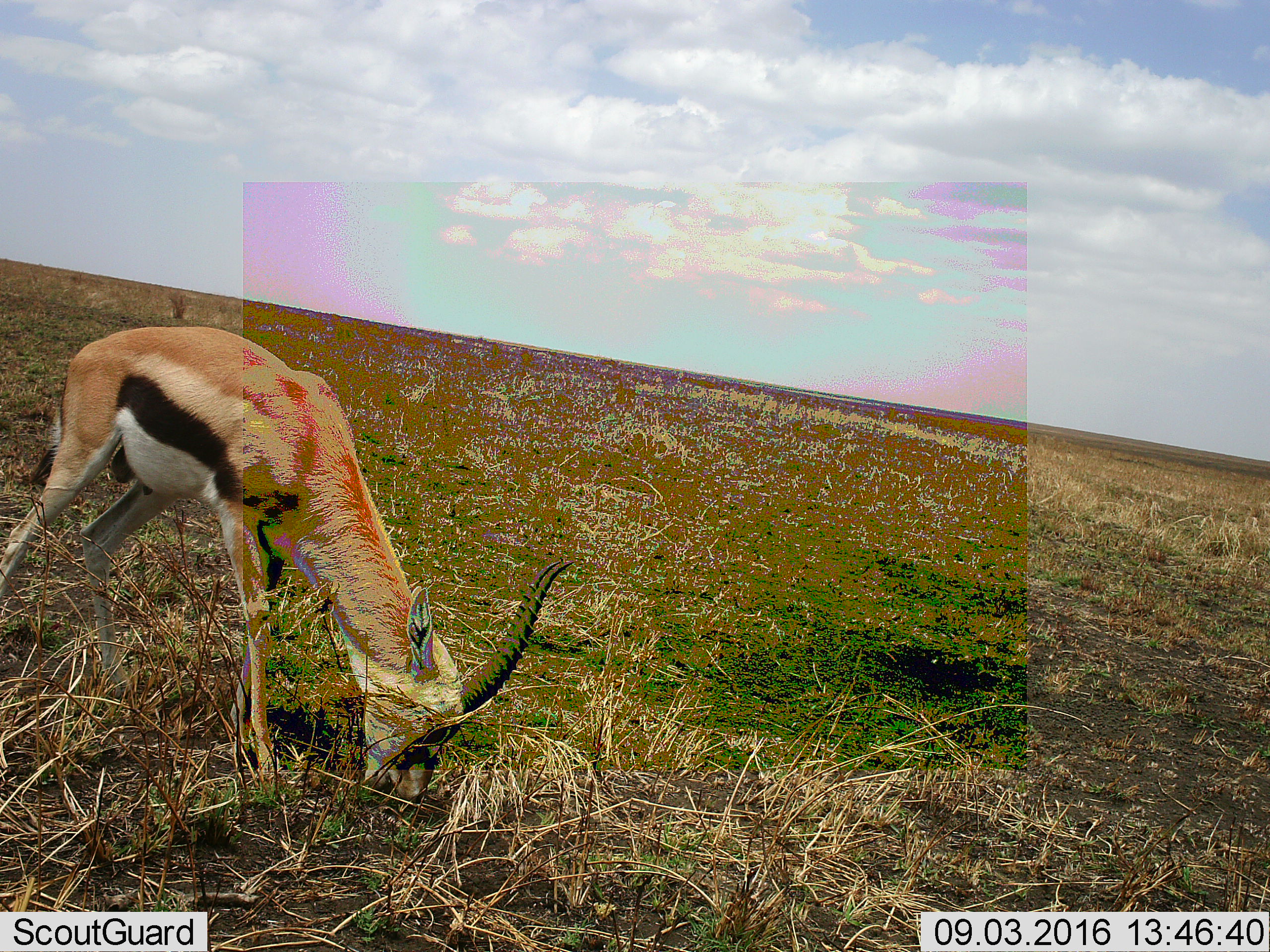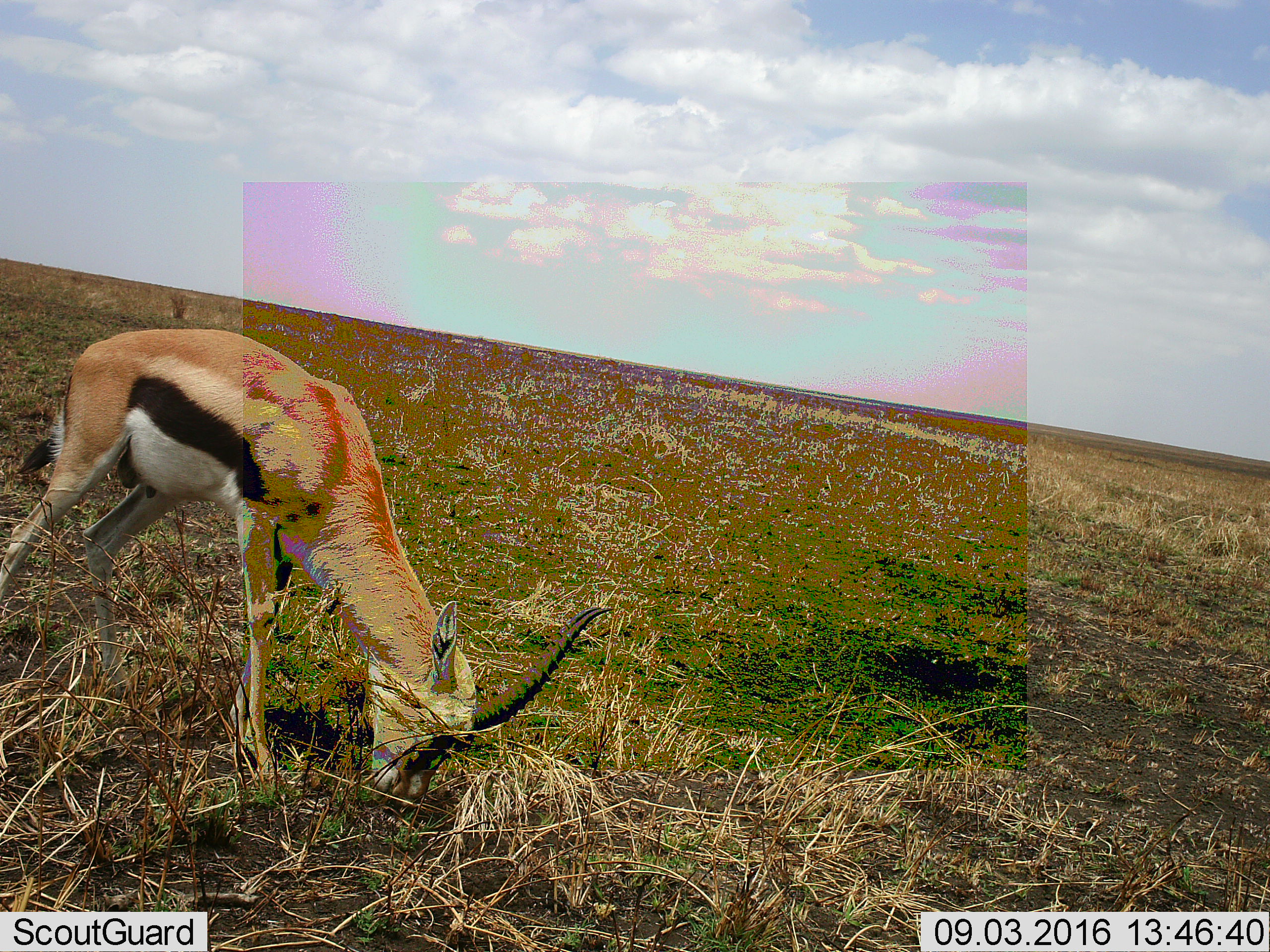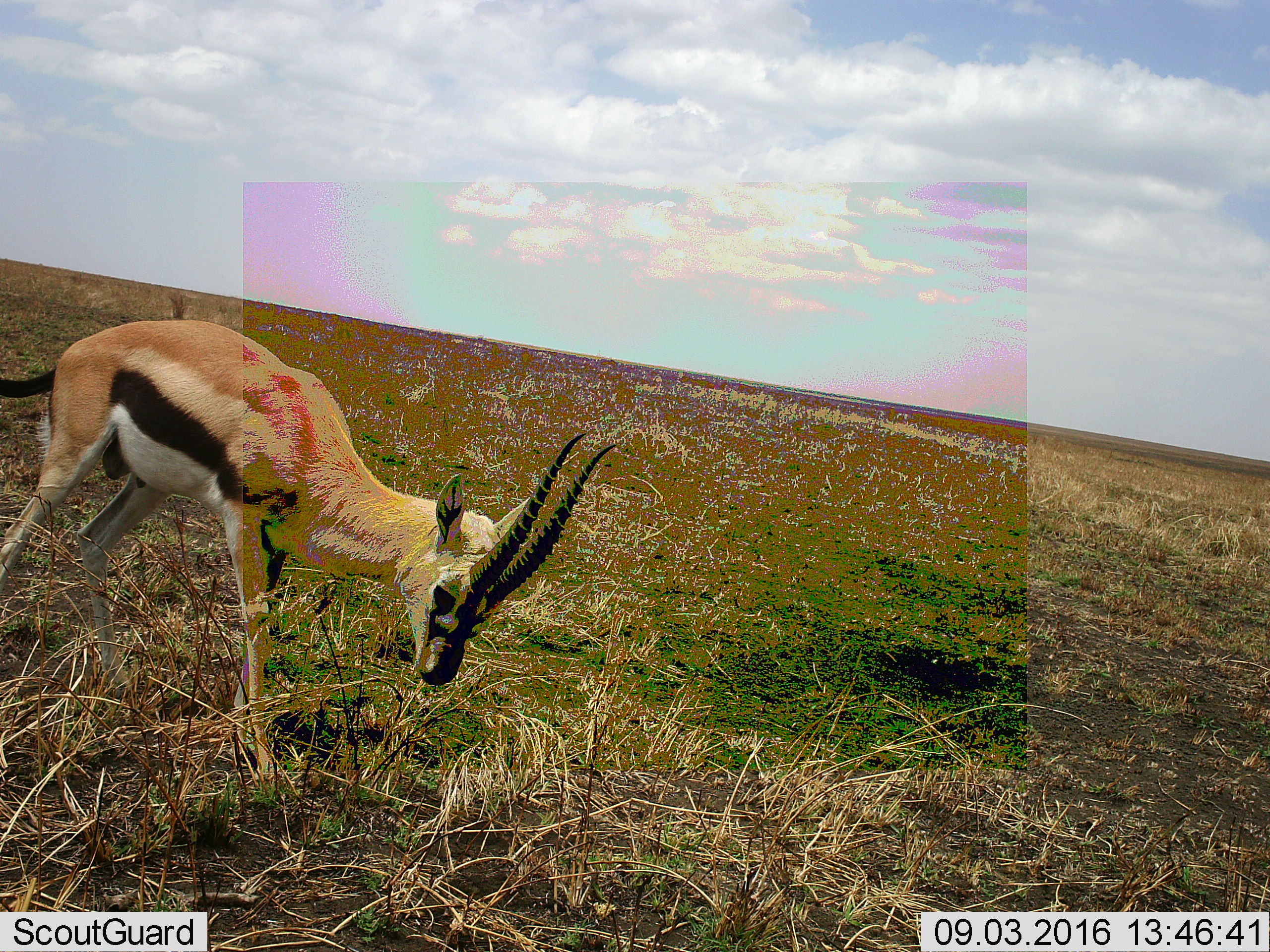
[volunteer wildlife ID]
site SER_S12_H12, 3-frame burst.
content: unidentified animal